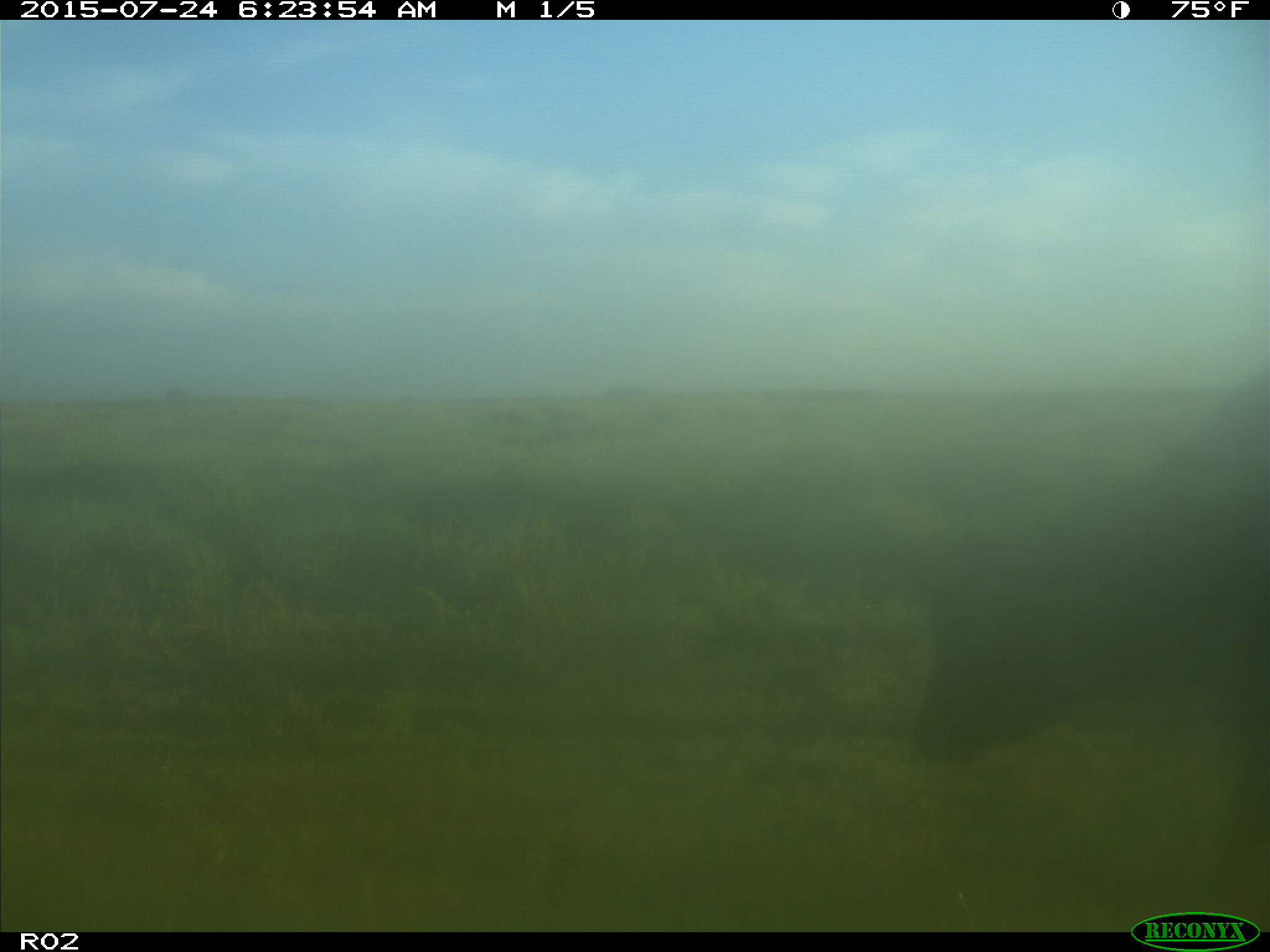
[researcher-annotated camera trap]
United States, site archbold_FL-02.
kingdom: Animalia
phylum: Chordata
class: Mammalia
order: Artiodactyla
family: Bovidae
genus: Bos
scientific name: Bos taurus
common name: domestic cow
Bos taurus (domestic cow).